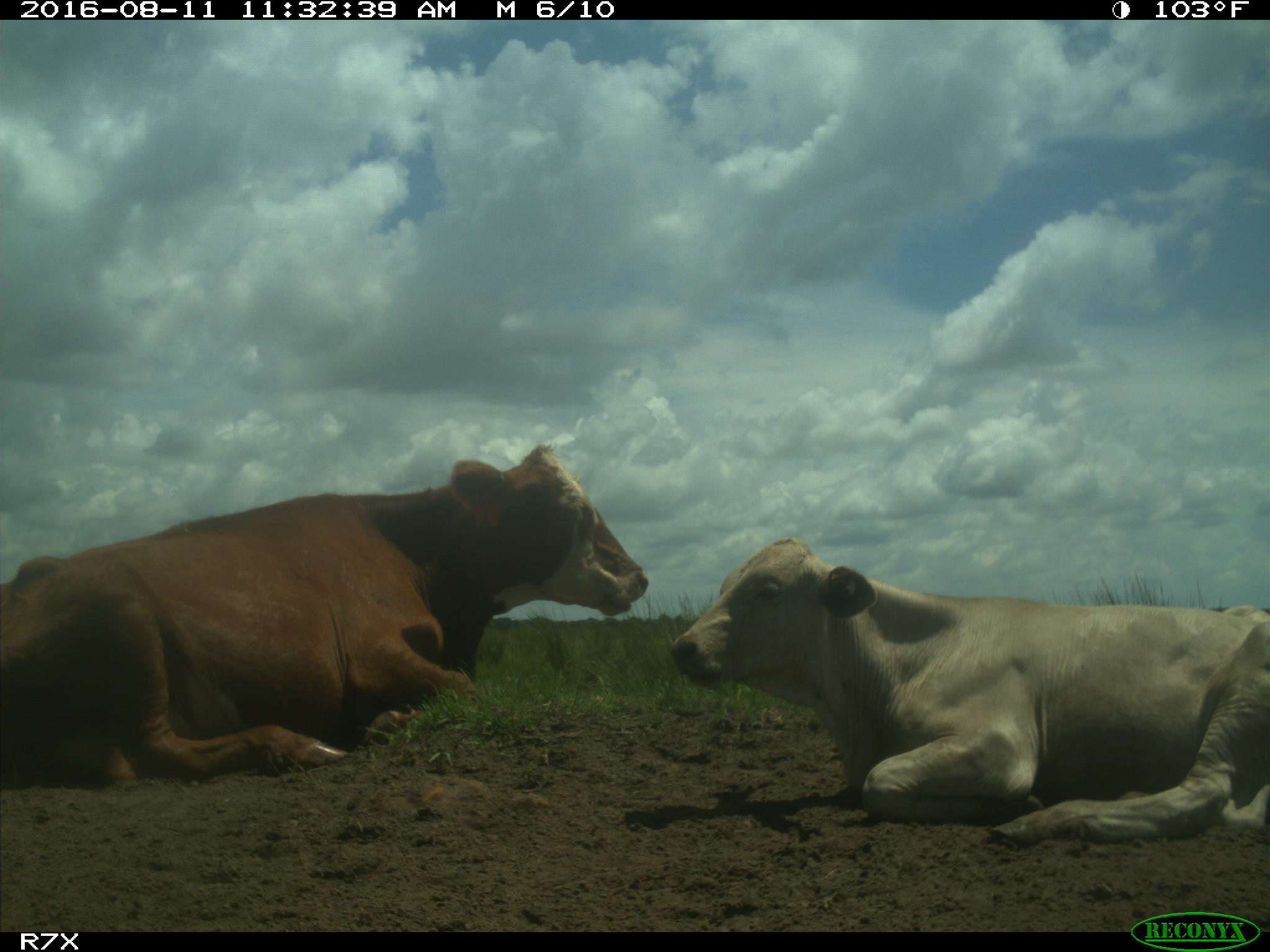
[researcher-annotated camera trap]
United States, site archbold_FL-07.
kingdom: Animalia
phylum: Chordata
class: Mammalia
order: Artiodactyla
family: Bovidae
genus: Bos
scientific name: Bos taurus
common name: domestic cow